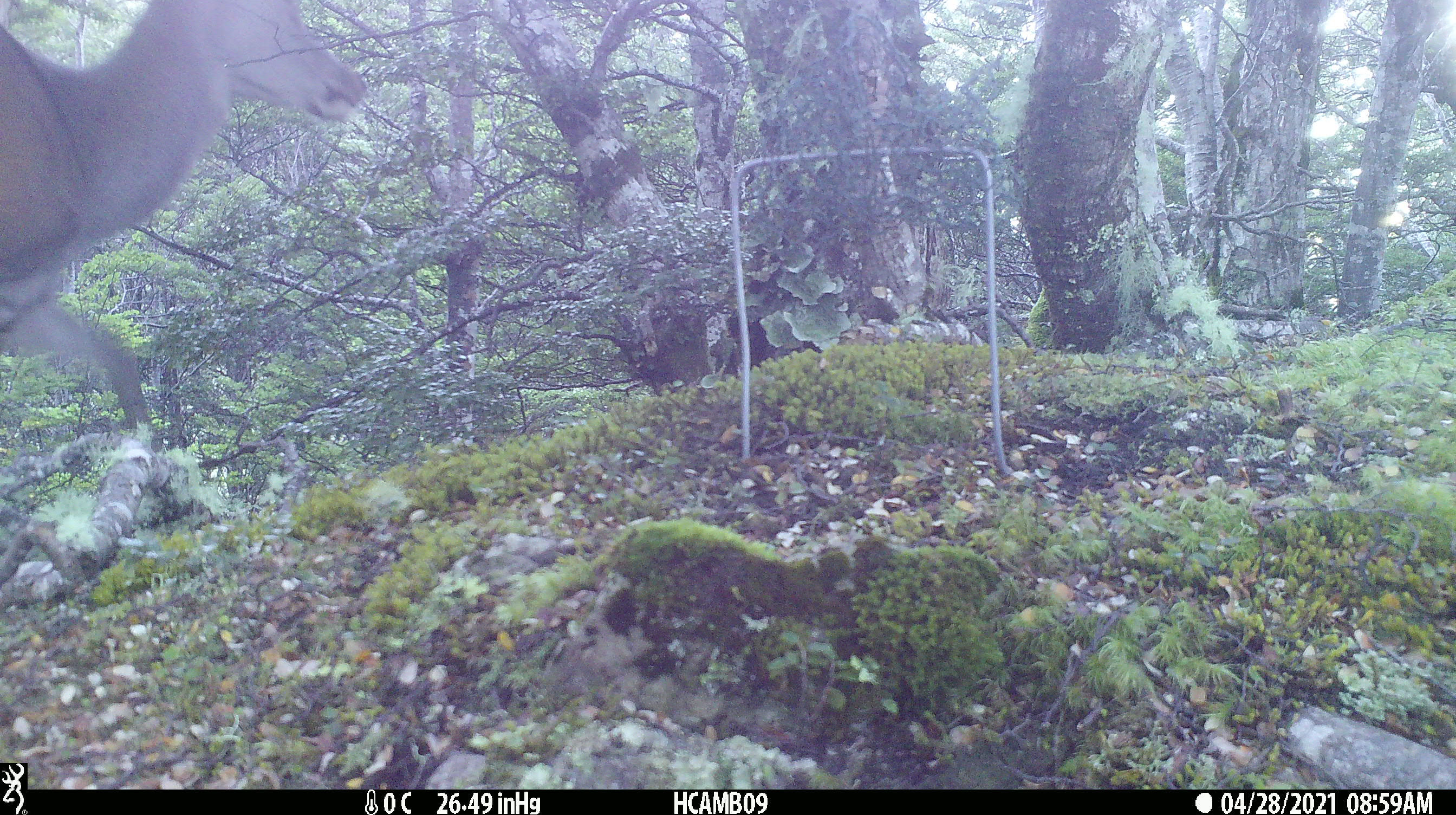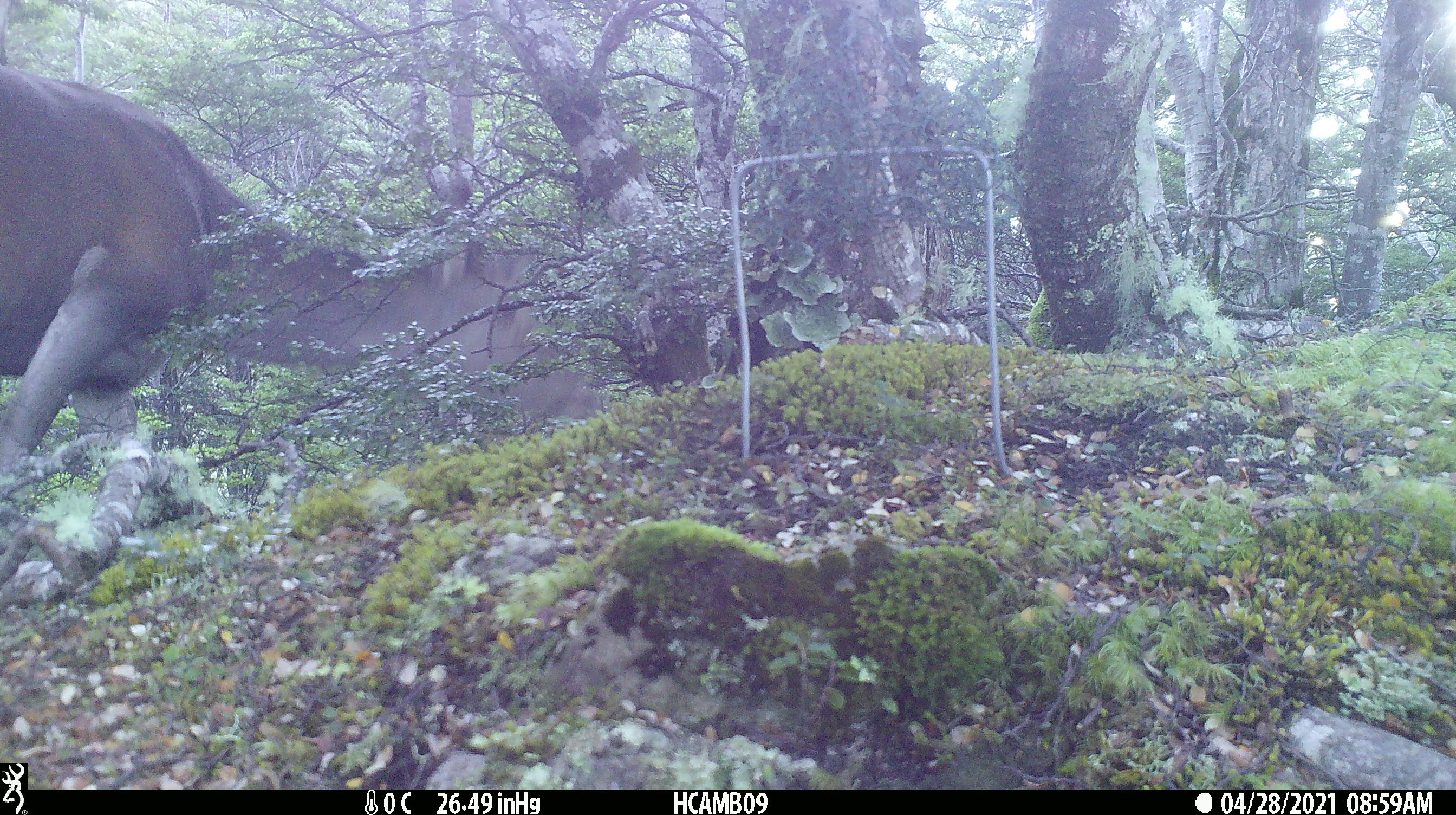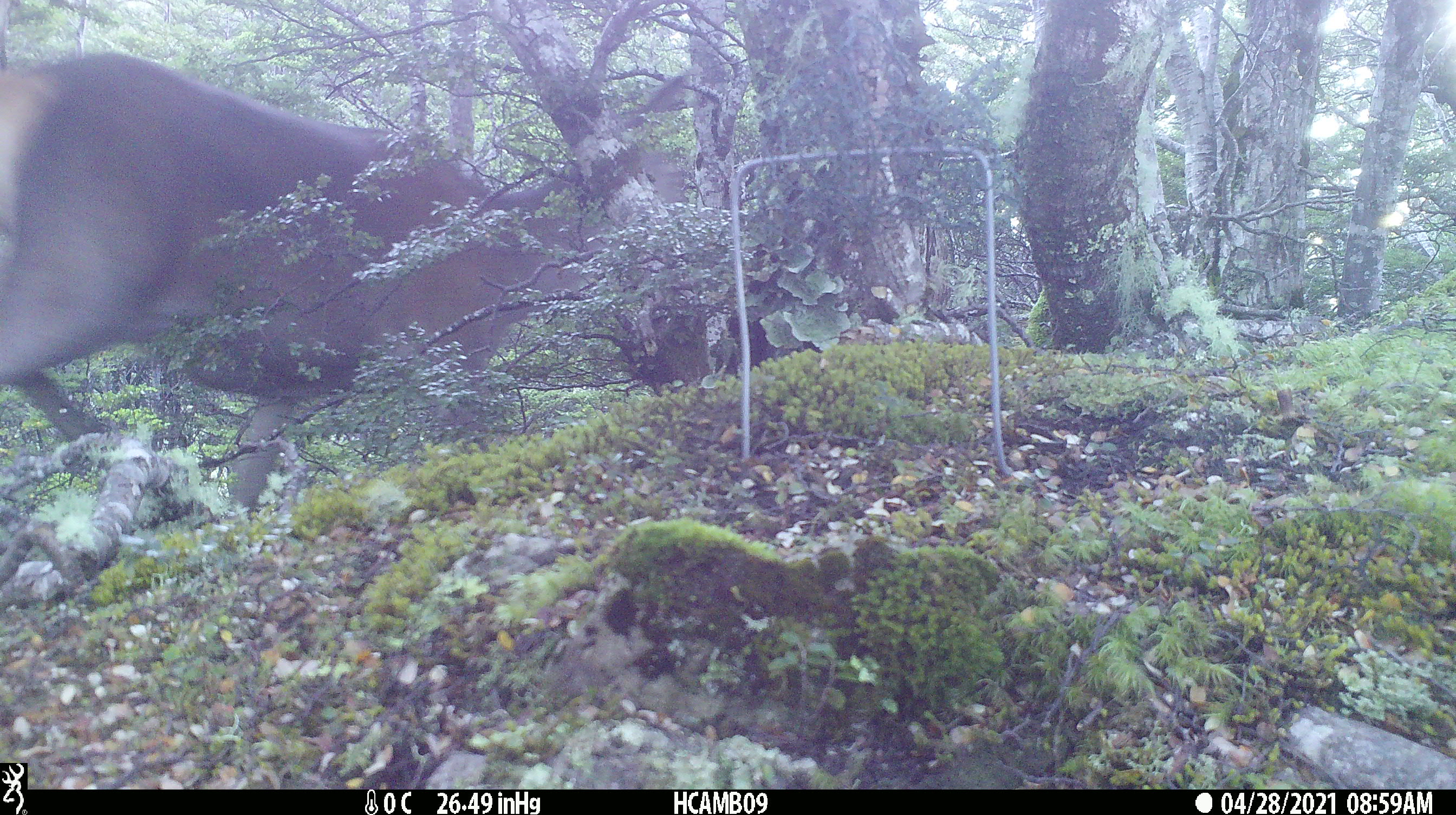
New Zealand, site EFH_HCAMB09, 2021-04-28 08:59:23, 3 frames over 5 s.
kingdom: Animalia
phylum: Chordata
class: Mammalia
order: Artiodactyla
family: Cervidae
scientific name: Cervidae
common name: deer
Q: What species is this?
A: Deer (Cervidae).